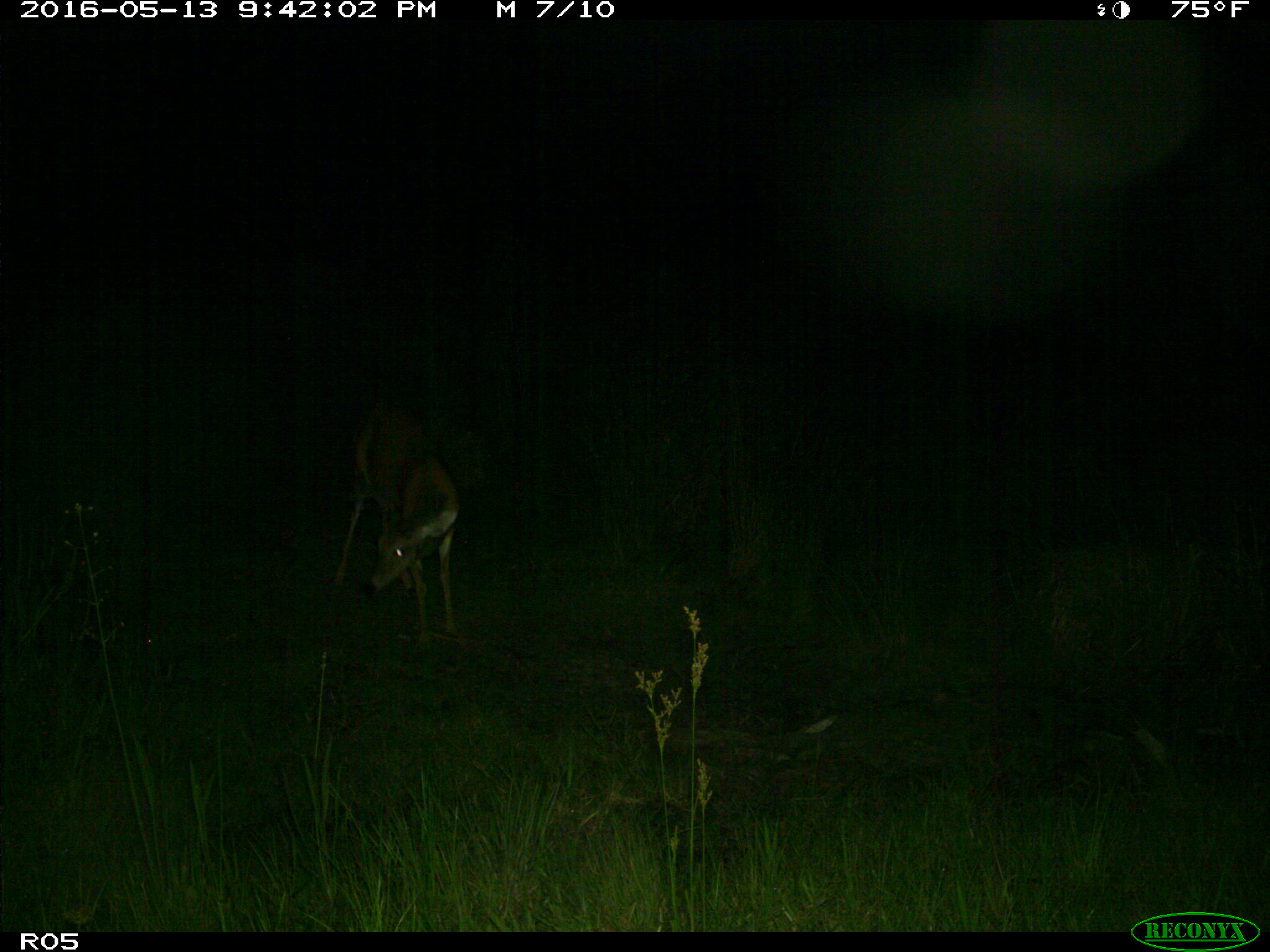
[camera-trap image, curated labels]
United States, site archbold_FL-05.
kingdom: Animalia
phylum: Chordata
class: Mammalia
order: Artiodactyla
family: Cervidae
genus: Odocoileus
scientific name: Odocoileus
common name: deer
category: unidentified deer